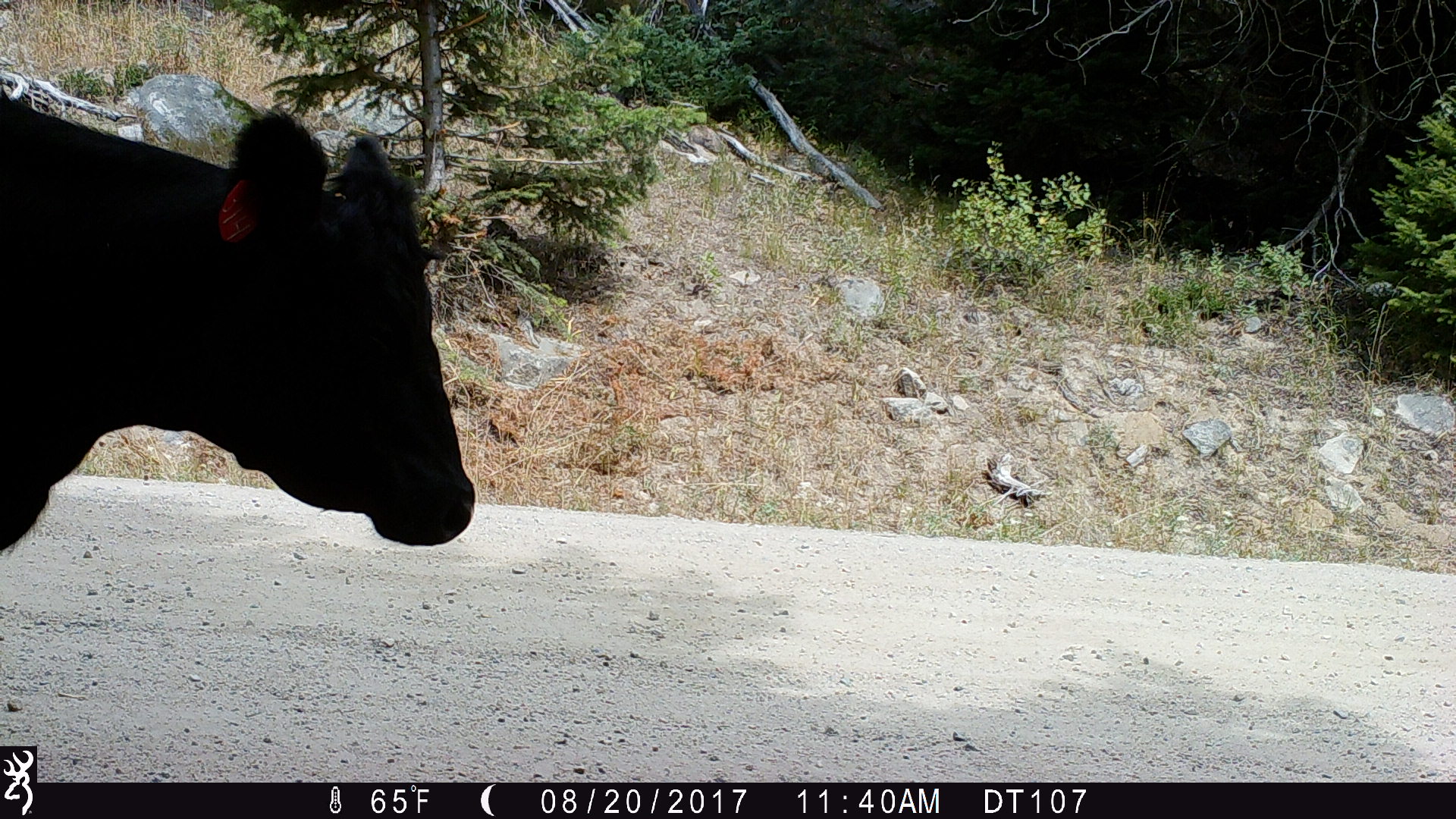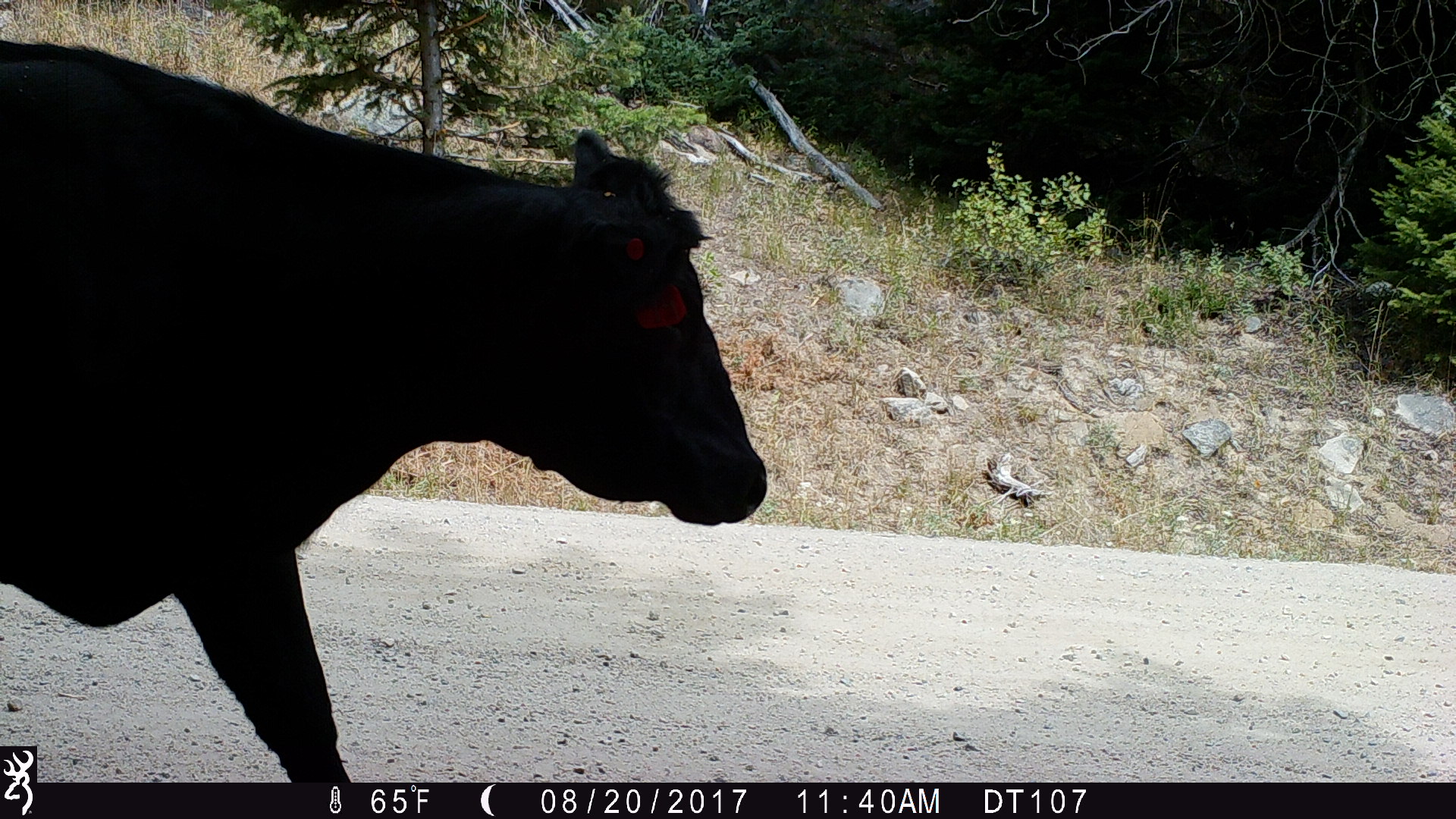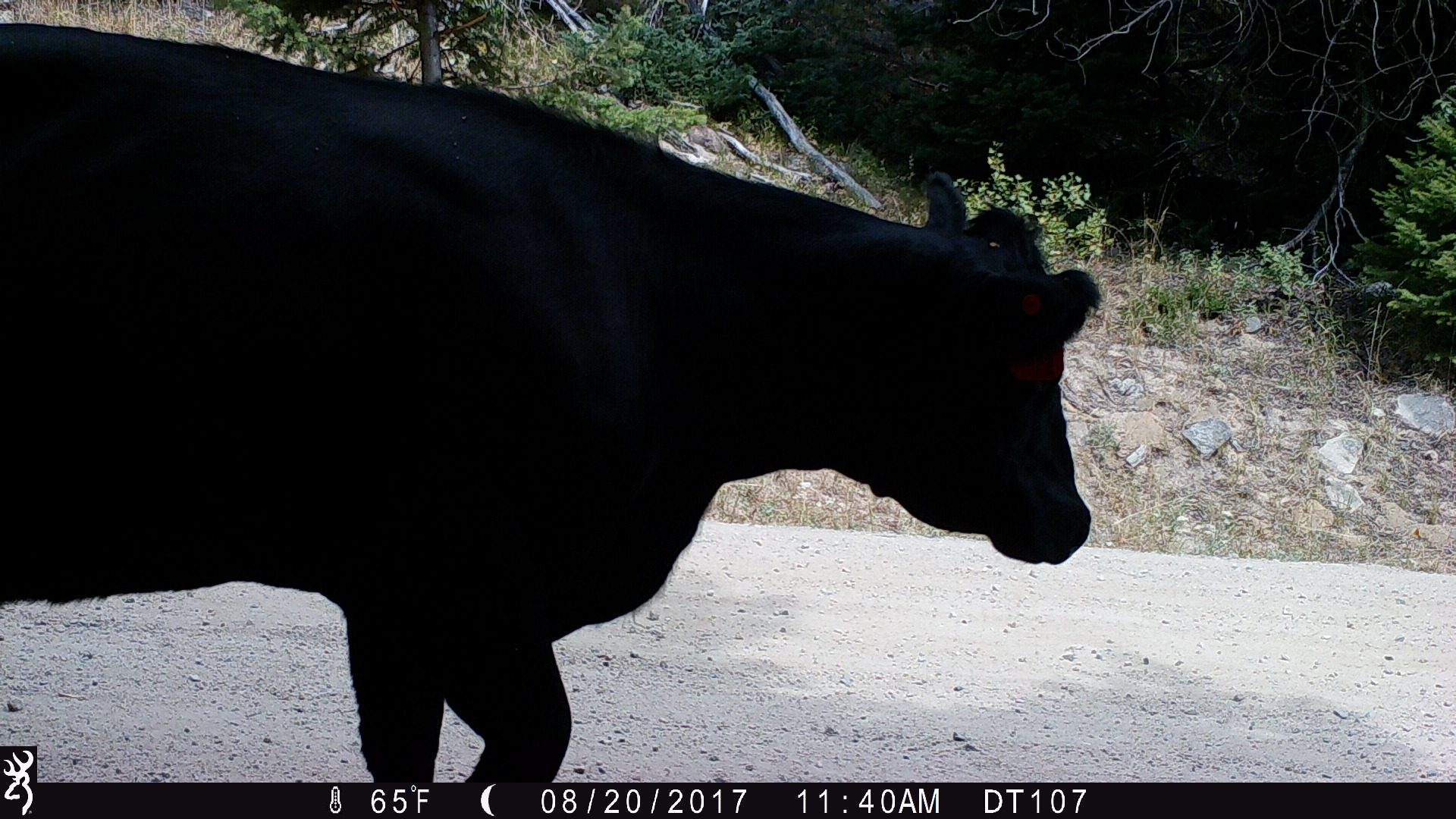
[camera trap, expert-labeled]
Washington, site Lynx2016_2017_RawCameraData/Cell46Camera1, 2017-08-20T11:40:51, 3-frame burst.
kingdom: Animalia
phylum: Chordata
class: Mammalia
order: Artiodactyla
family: Bovidae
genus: Bos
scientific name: Bos taurus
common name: domestic cattle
Domestic cattle (Bos taurus). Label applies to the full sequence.